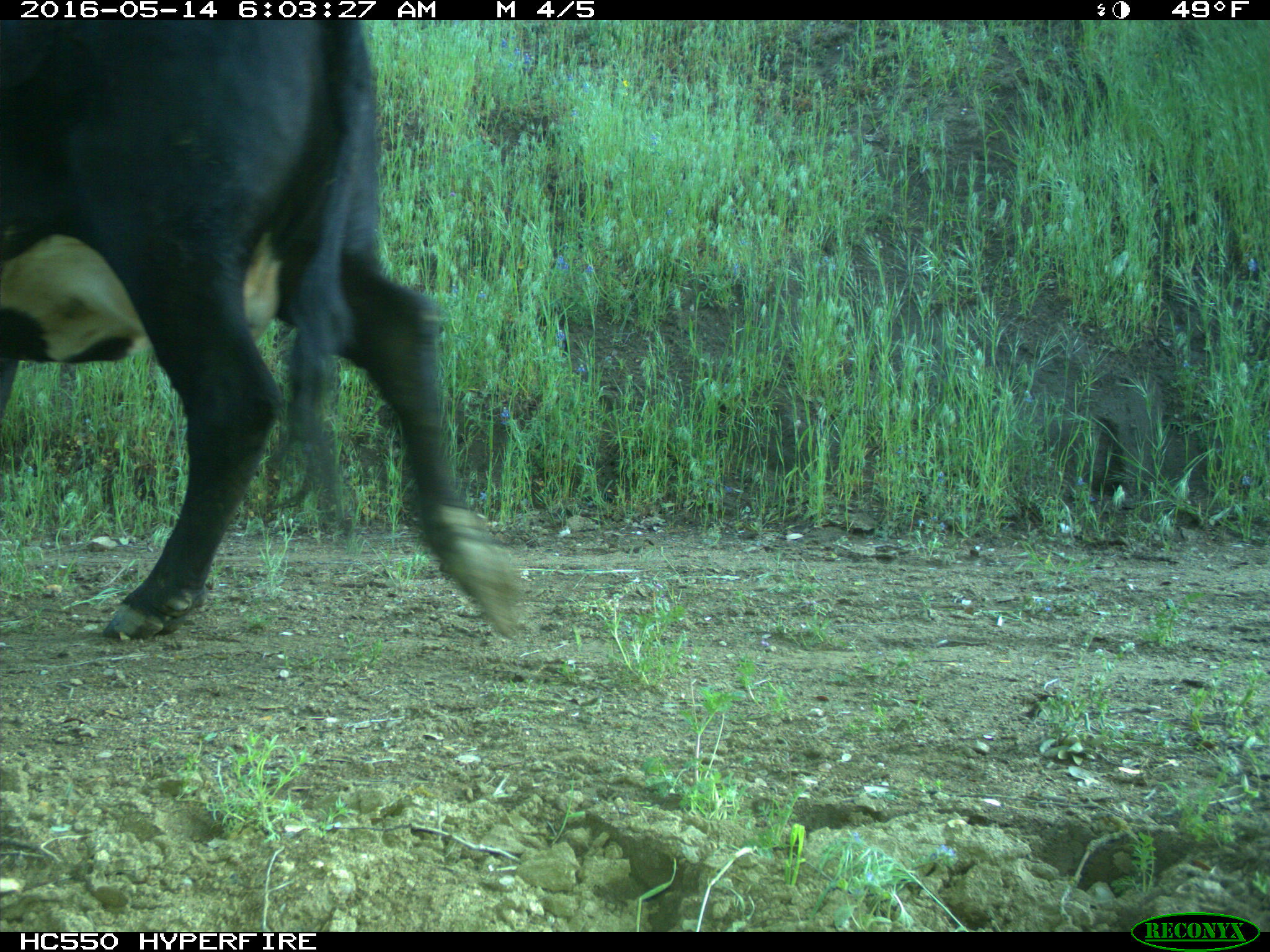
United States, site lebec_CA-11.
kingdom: Animalia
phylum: Chordata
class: Mammalia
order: Artiodactyla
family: Bovidae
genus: Bos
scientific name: Bos taurus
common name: domestic cow